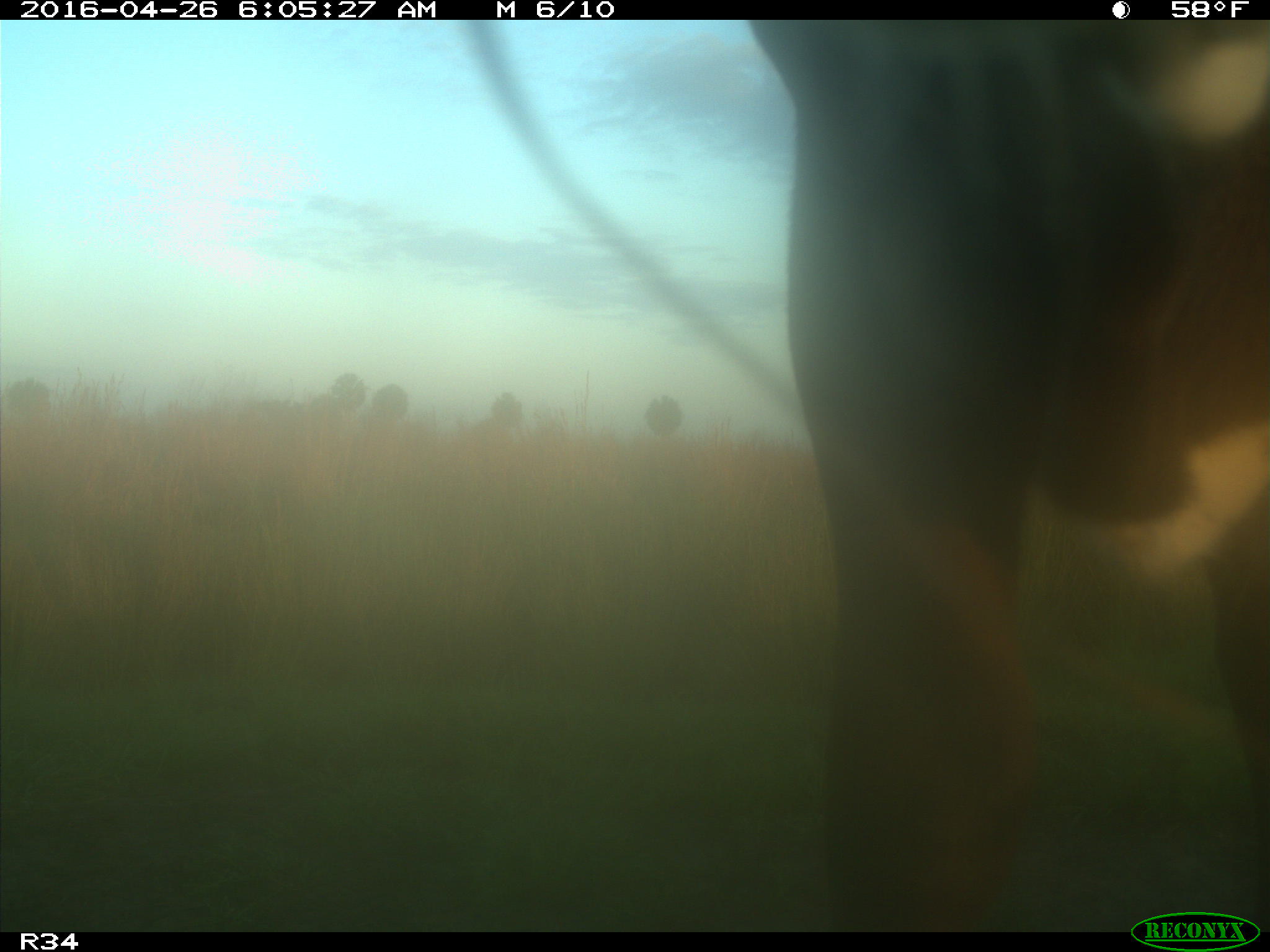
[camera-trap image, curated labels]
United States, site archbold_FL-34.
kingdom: Animalia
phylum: Chordata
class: Mammalia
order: Artiodactyla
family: Bovidae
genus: Bos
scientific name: Bos taurus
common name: domestic cow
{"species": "Bos taurus (domestic cow)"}